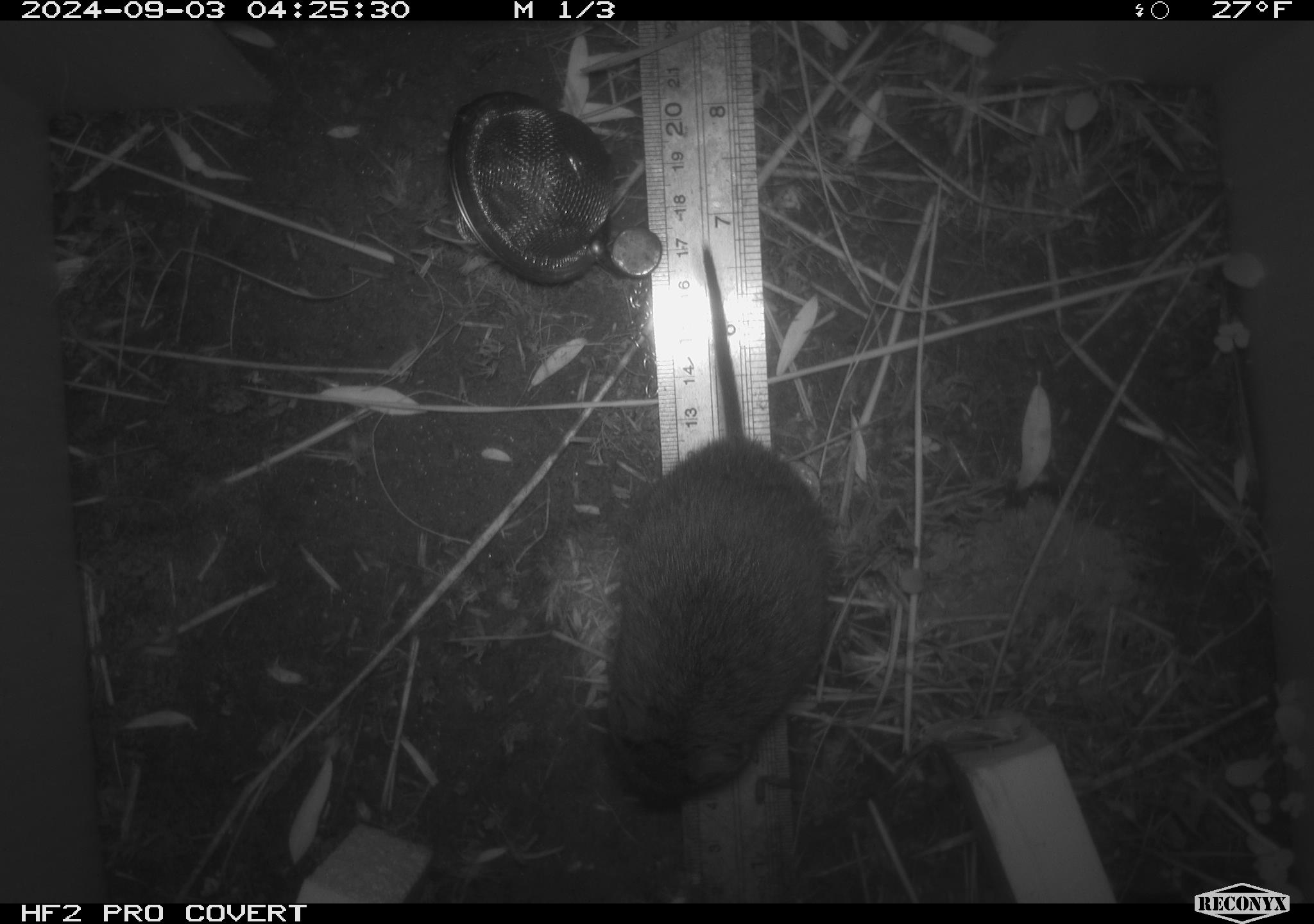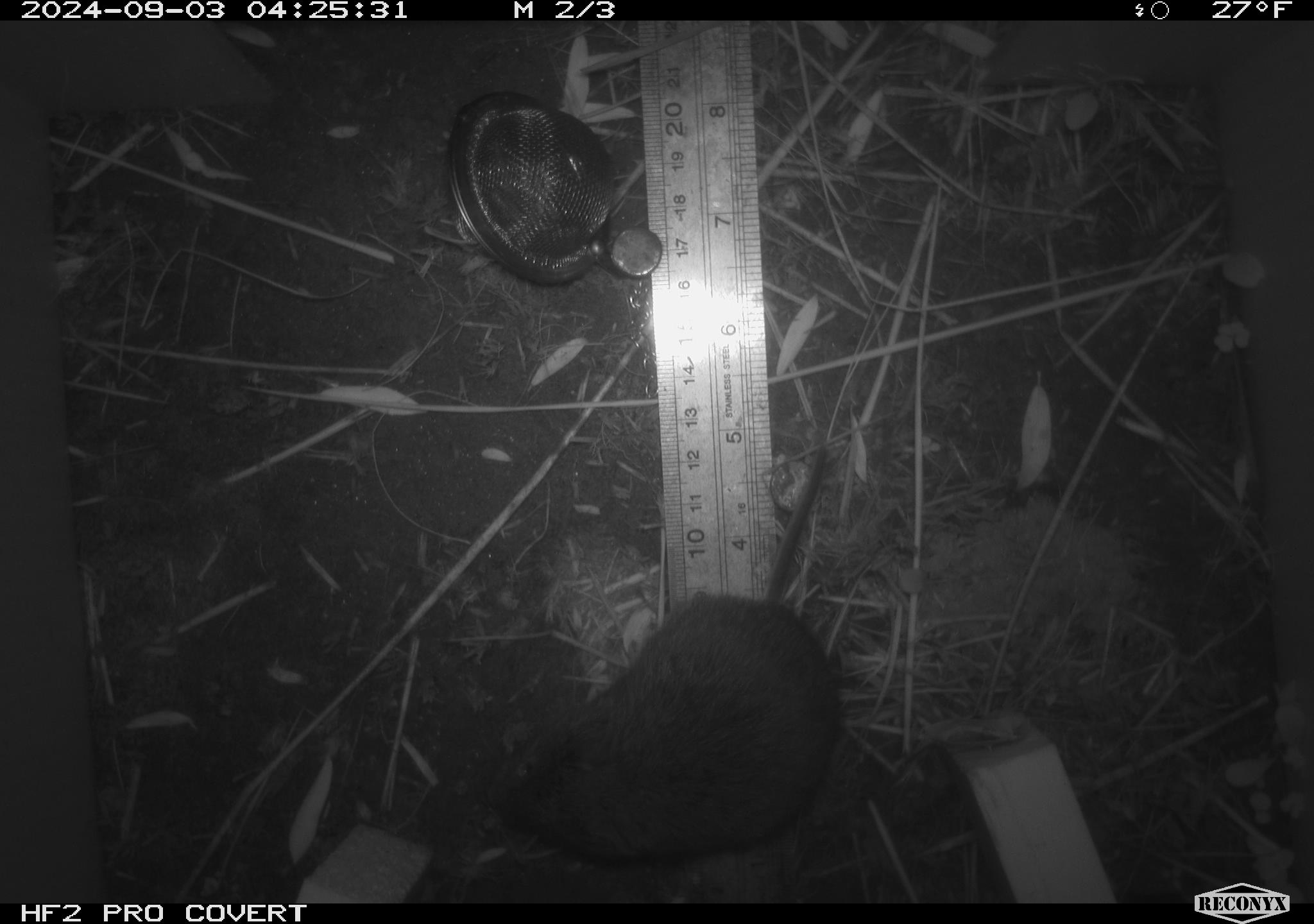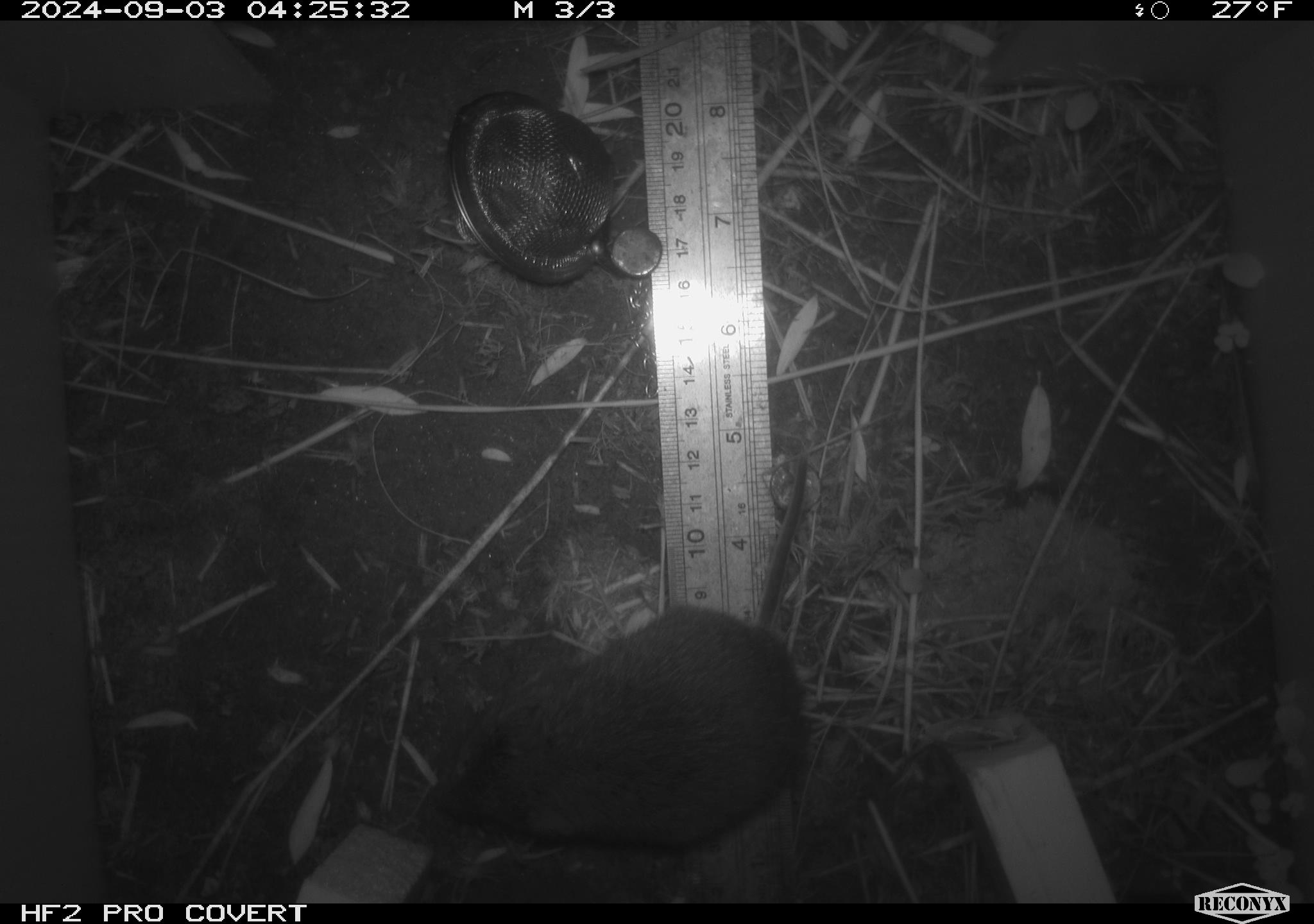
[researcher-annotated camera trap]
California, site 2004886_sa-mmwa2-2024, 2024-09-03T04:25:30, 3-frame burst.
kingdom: Animalia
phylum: Chordata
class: Mammalia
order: Rodentia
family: Cricetidae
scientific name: Arvicolinae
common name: voles, lemmings, and muskrats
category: arvicolinae subfamily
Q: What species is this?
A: Arvicolinae subfamily (voles, lemmings, and muskrats) (Arvicolinae).